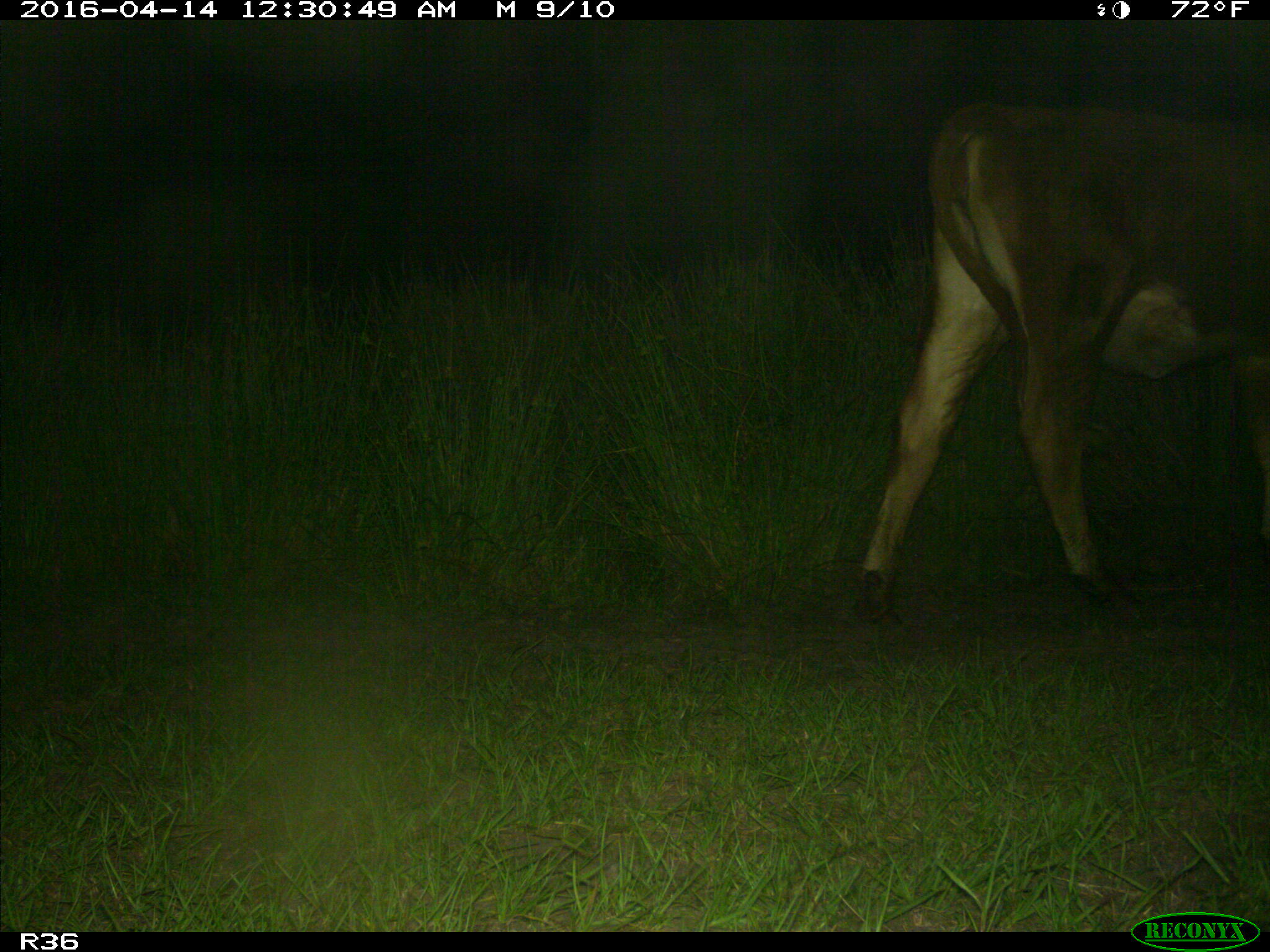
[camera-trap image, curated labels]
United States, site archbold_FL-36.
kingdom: Animalia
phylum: Chordata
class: Mammalia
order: Artiodactyla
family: Bovidae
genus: Bos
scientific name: Bos taurus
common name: domestic cow